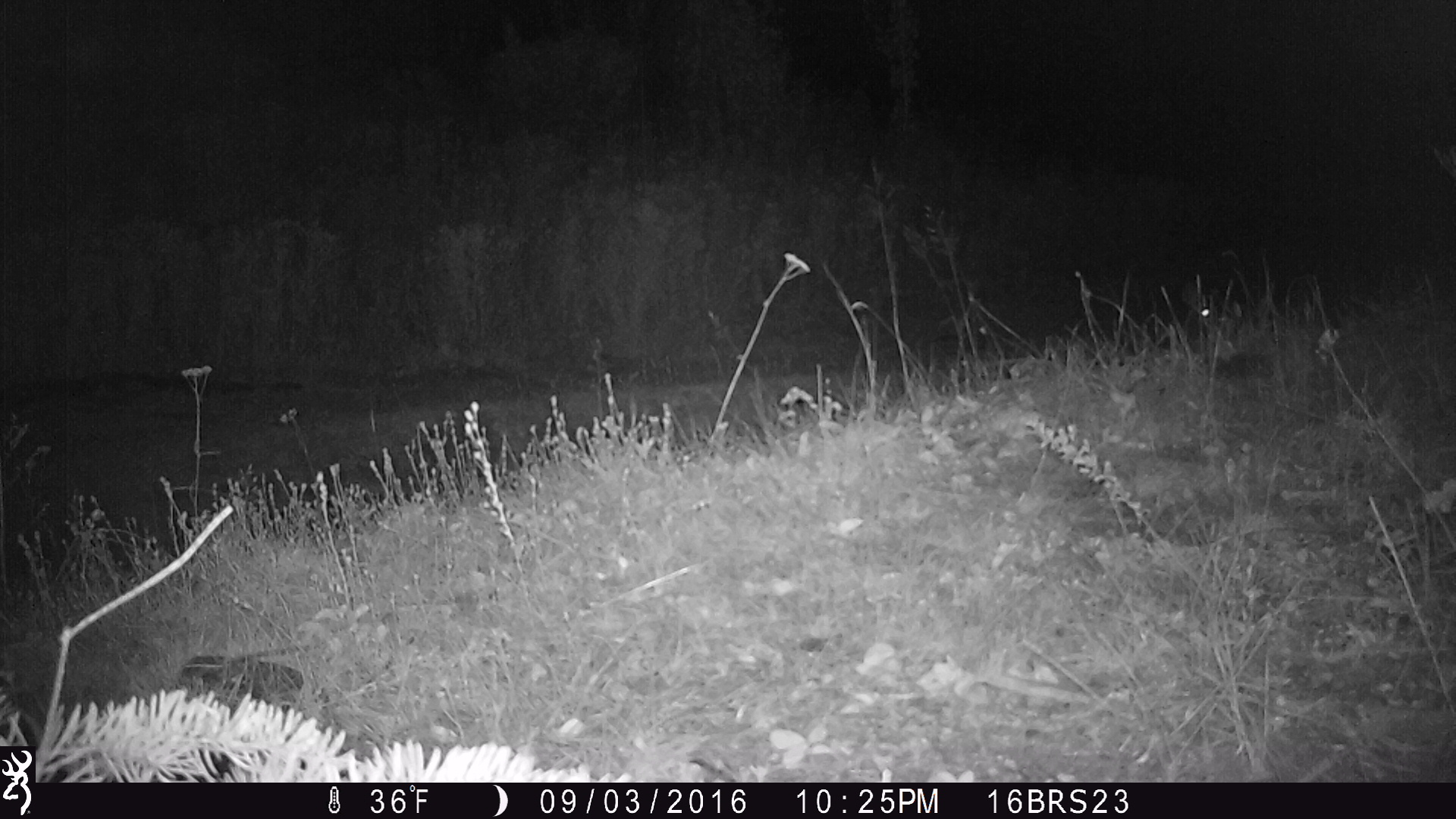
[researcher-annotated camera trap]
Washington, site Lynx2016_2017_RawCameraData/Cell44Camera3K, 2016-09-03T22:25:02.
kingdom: Animalia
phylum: Chordata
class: Mammalia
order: Lagomorpha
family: Leporidae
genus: Lepus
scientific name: Lepus americanus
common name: snowshoe hare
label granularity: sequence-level